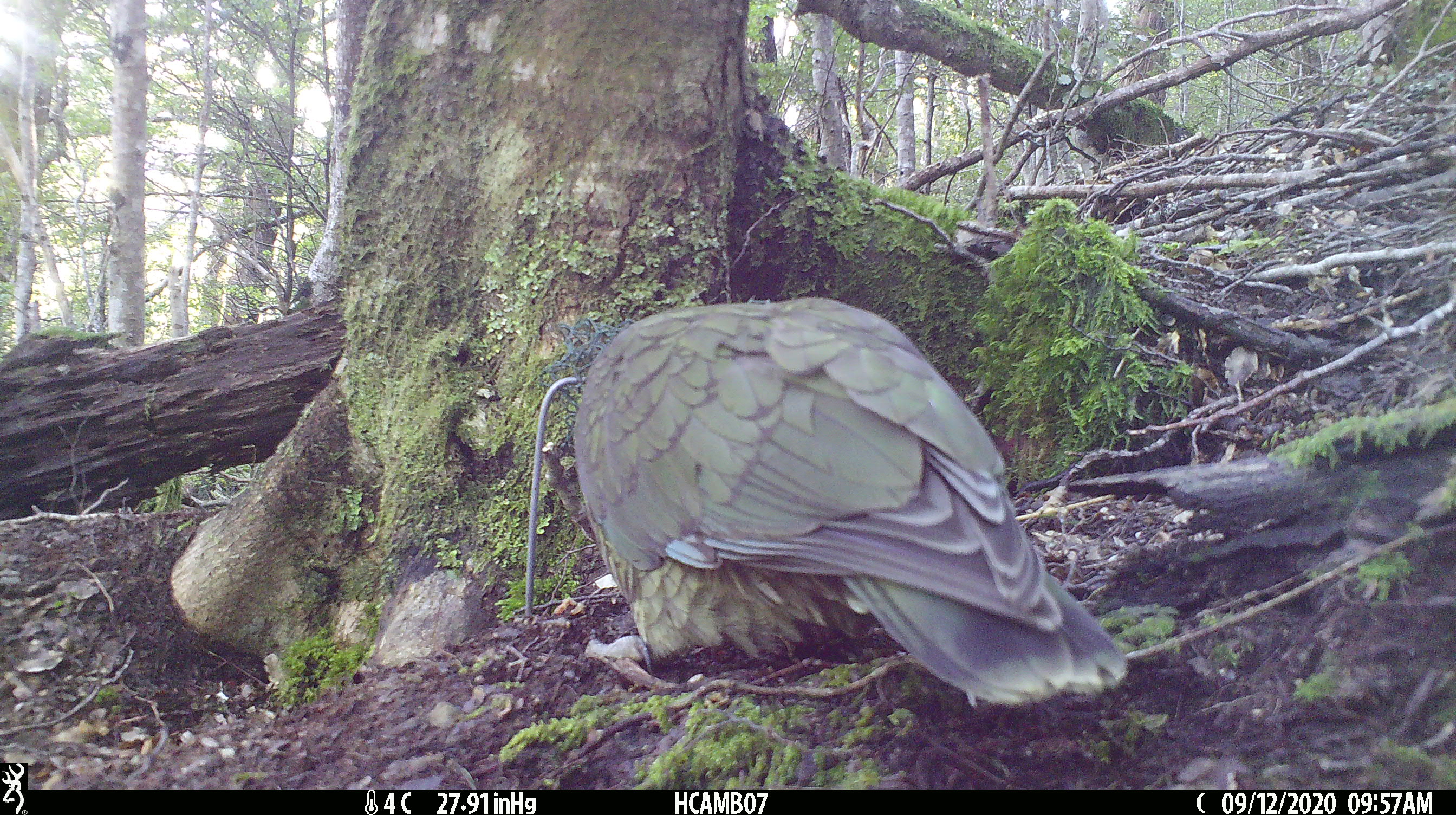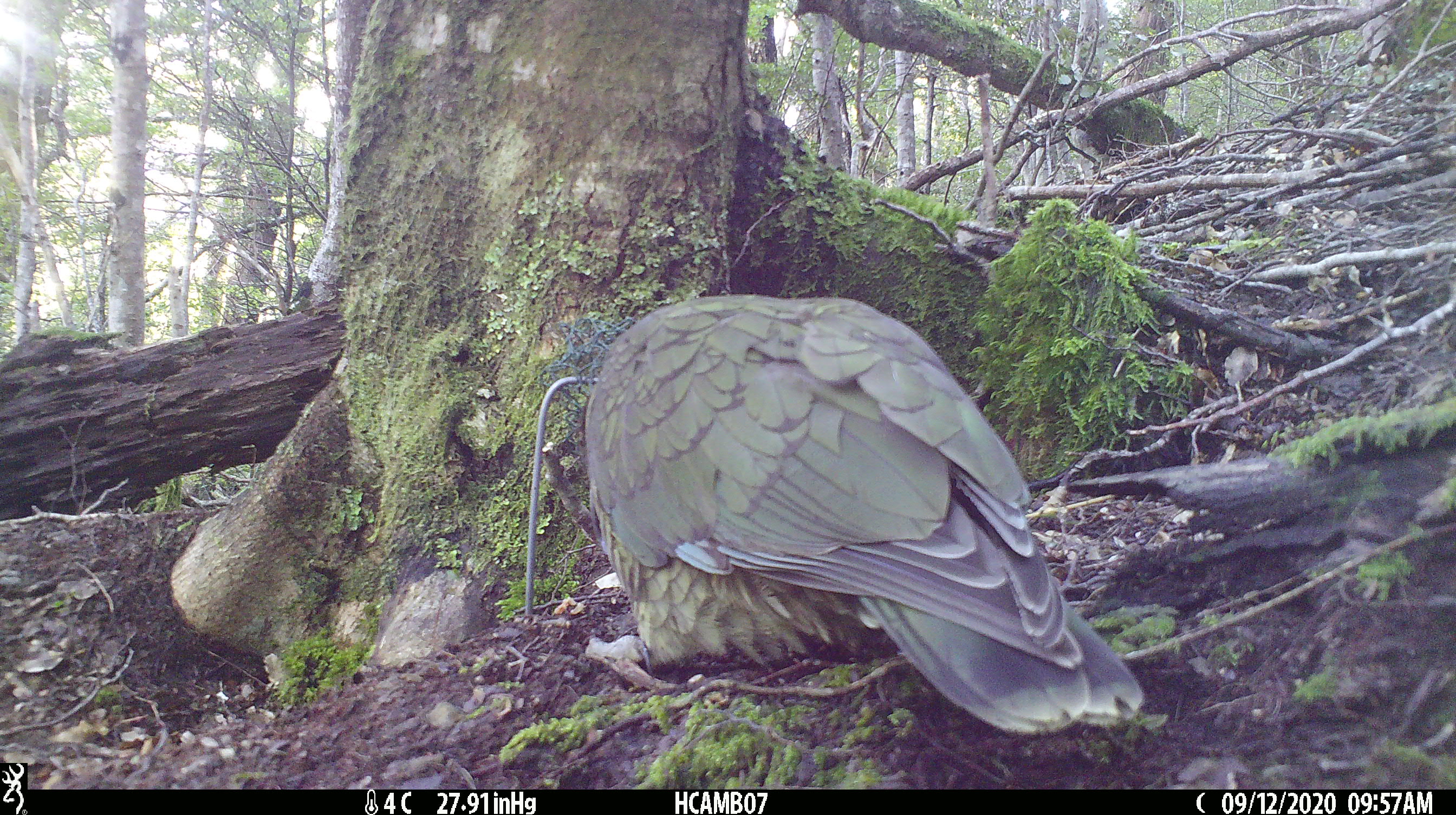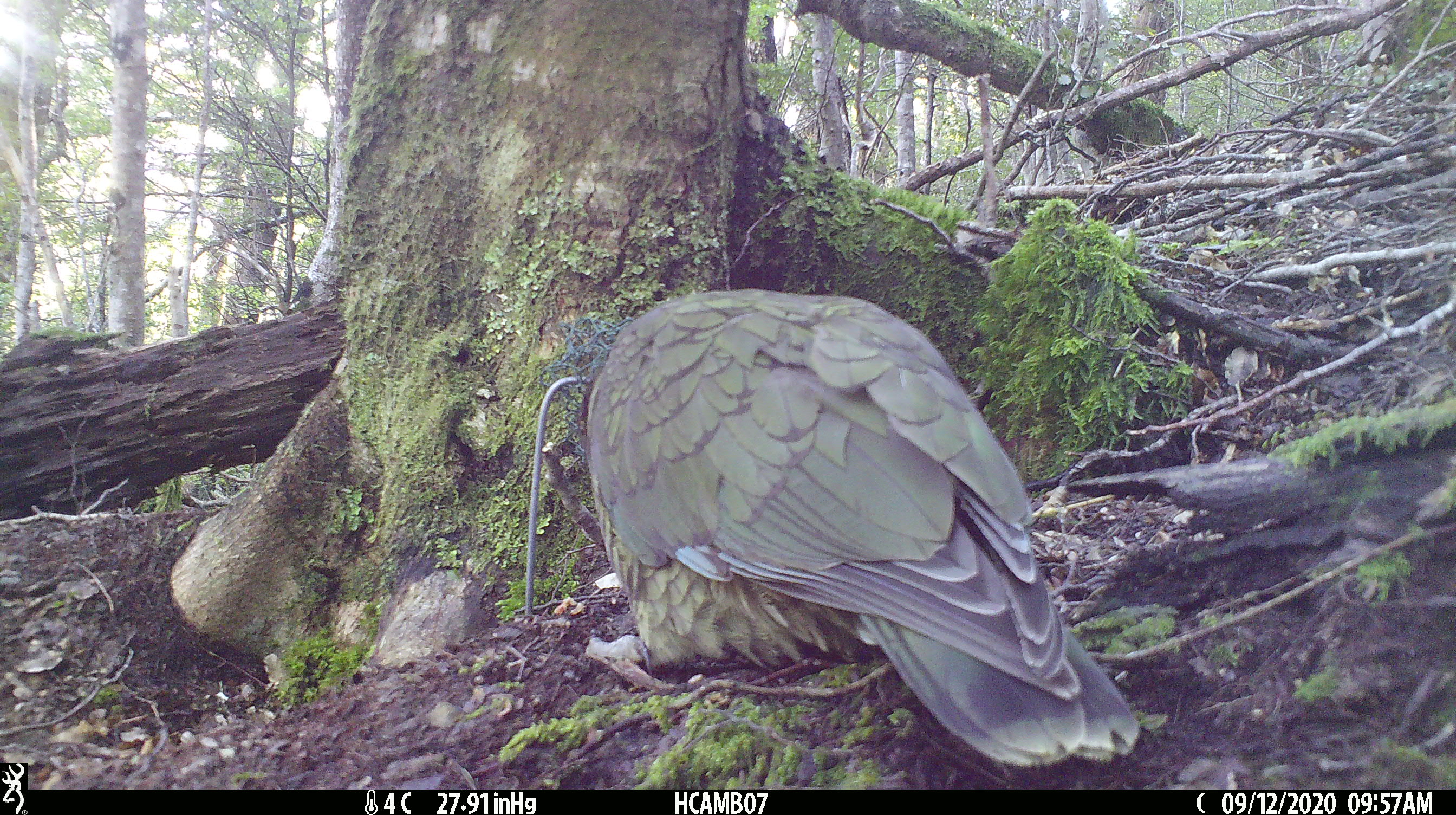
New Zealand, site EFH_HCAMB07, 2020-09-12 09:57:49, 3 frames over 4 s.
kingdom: Animalia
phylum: Chordata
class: Aves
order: Psittaciformes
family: Strigopidae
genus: Nestor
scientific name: Nestor notabilis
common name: kea